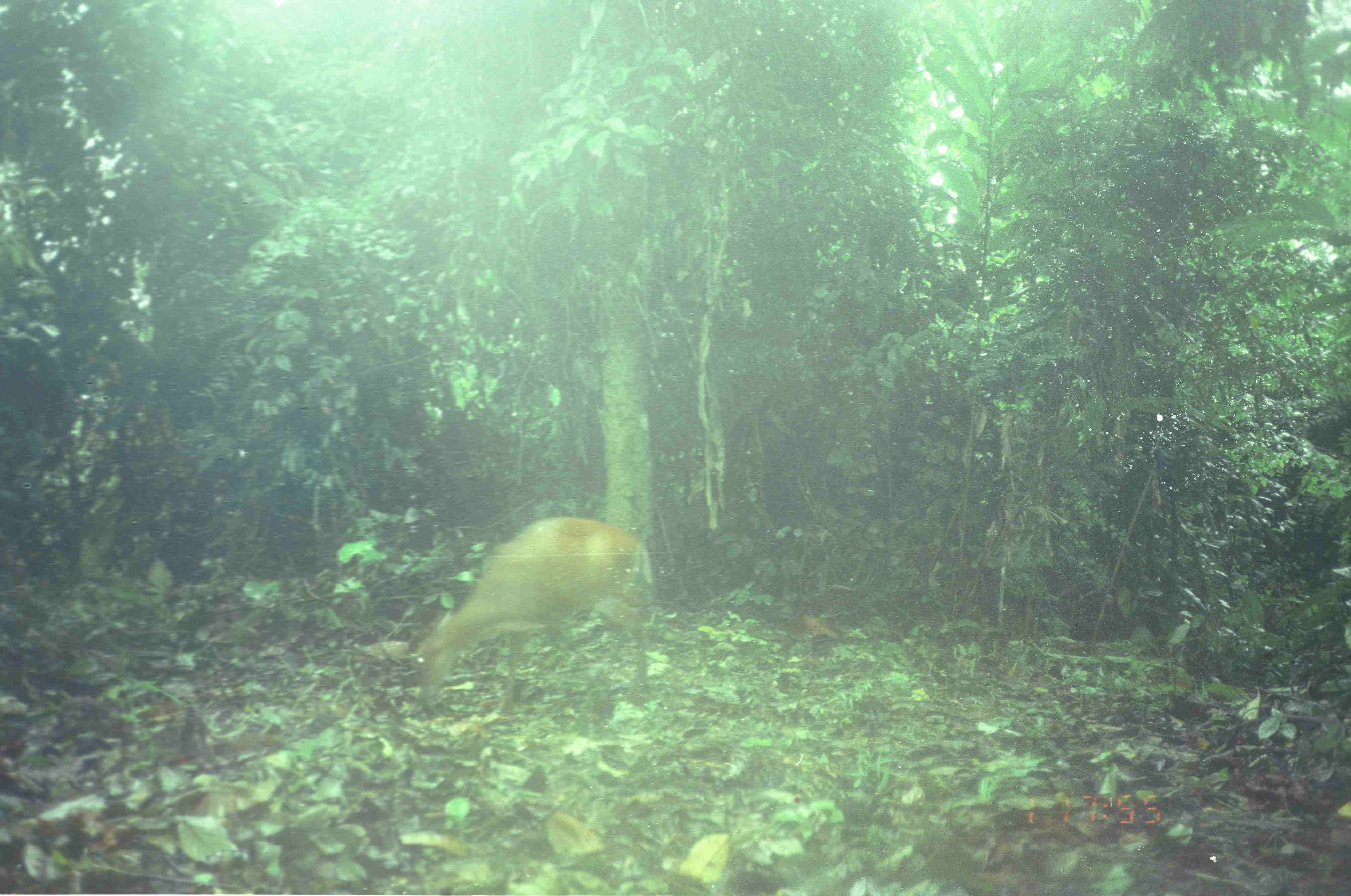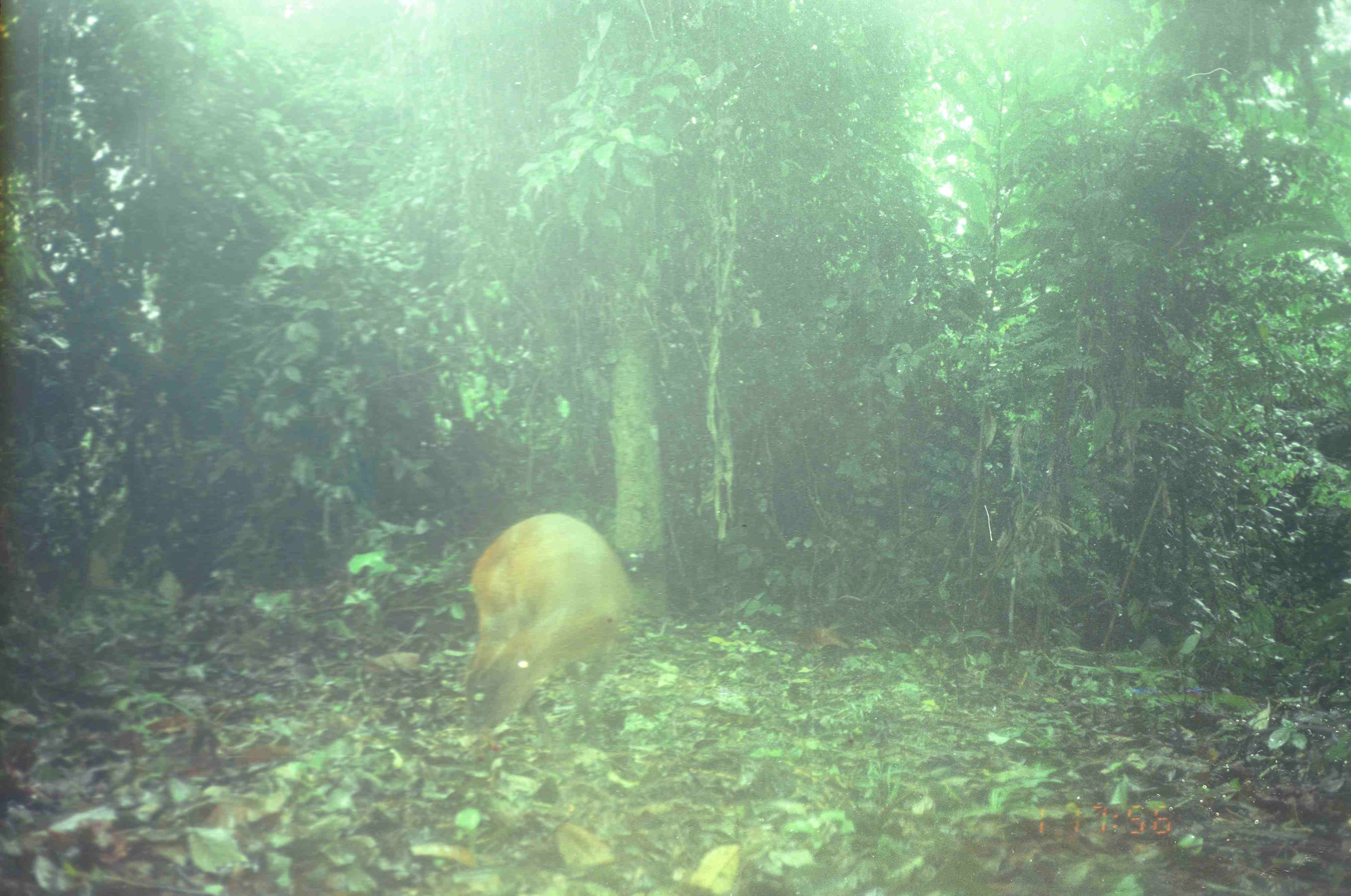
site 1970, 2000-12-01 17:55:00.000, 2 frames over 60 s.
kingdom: Animalia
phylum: Chordata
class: Mammalia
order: Artiodactyla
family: Cervidae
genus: Muntiacus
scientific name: Muntiacus muntjak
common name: southern red muntjac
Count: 1.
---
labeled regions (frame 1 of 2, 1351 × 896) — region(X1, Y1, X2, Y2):
muntiacus muntjak: region(412, 515, 659, 715)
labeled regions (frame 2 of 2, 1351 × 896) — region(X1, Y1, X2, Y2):
muntiacus muntjak: region(464, 512, 636, 752)